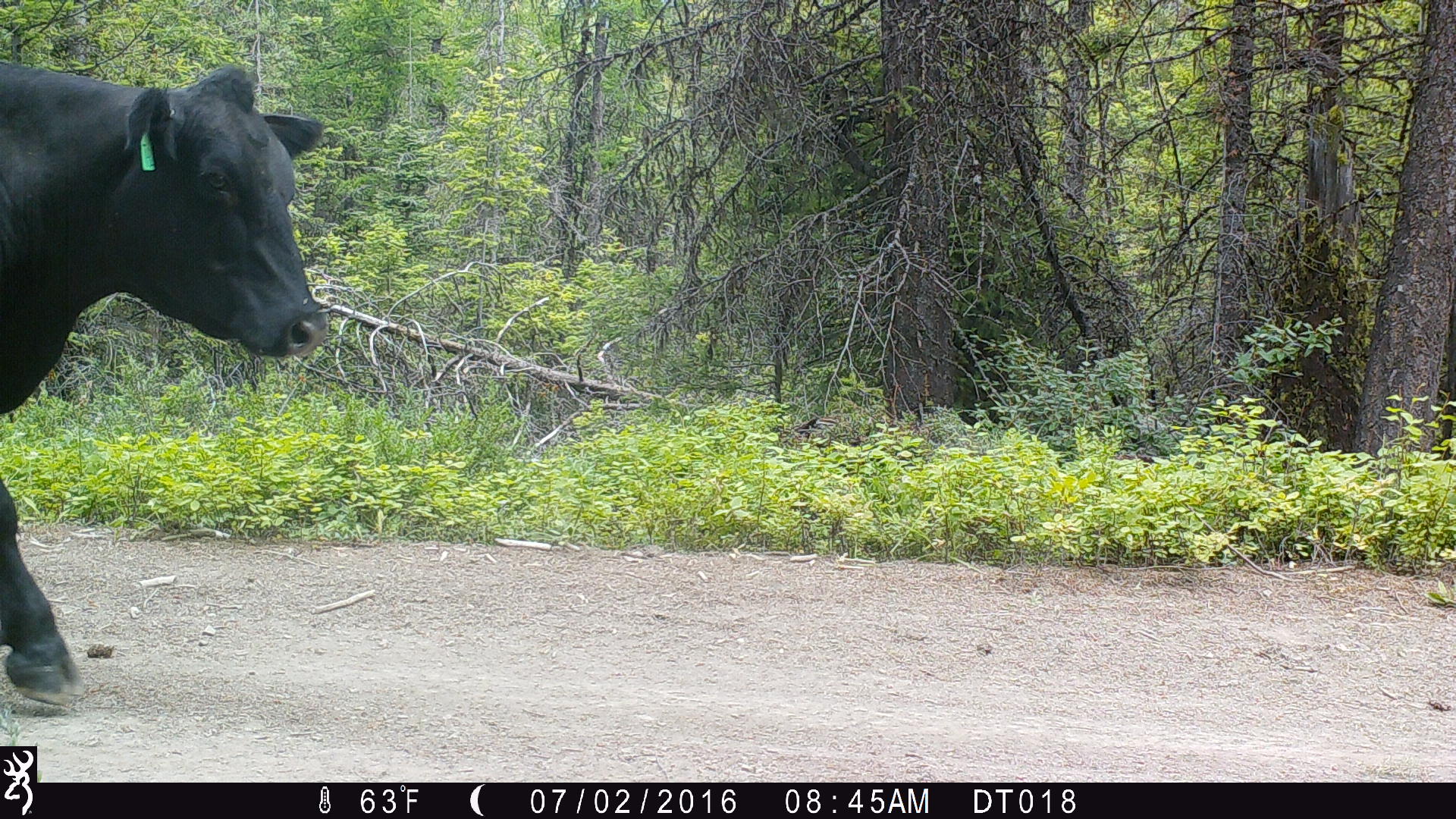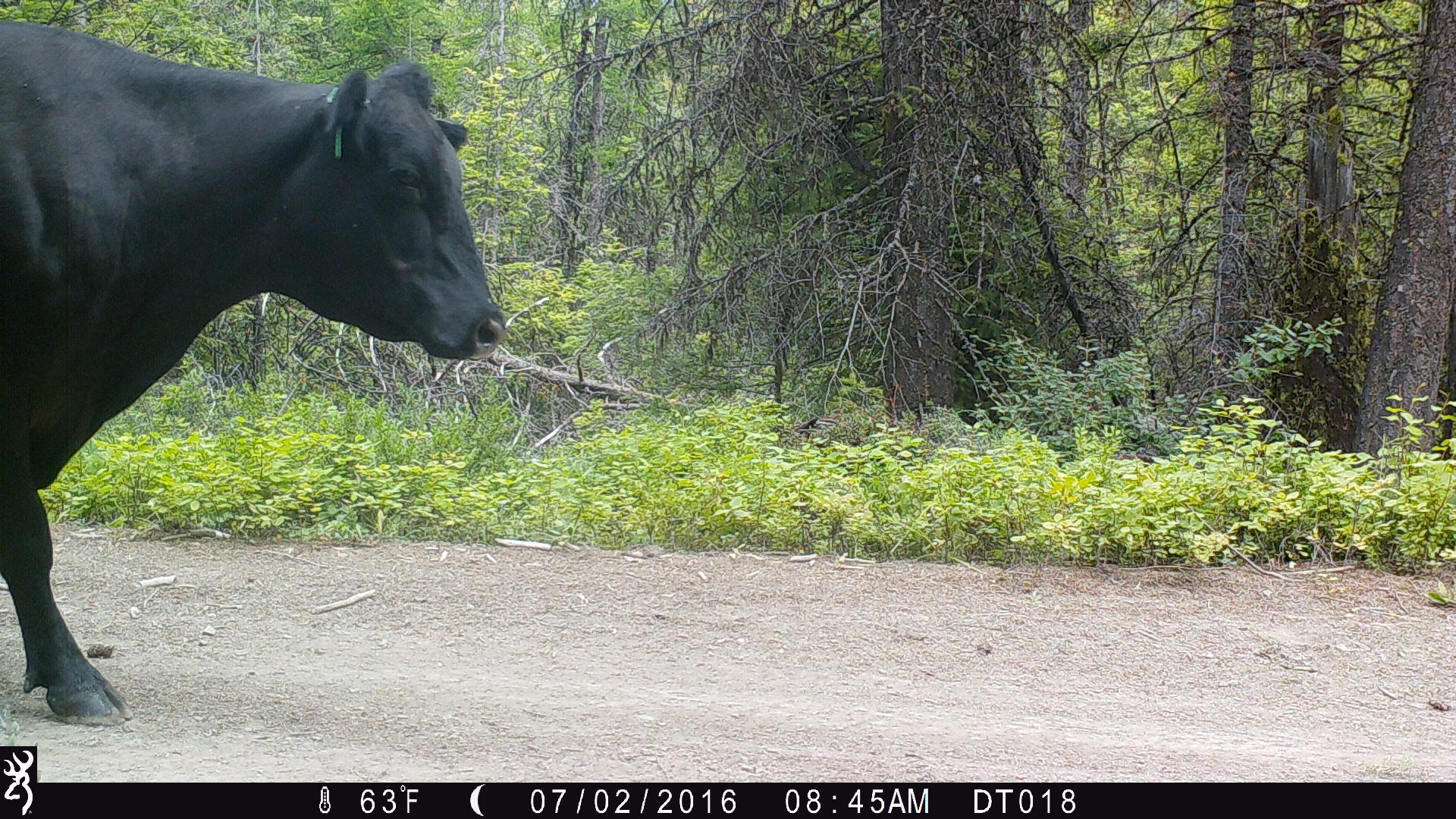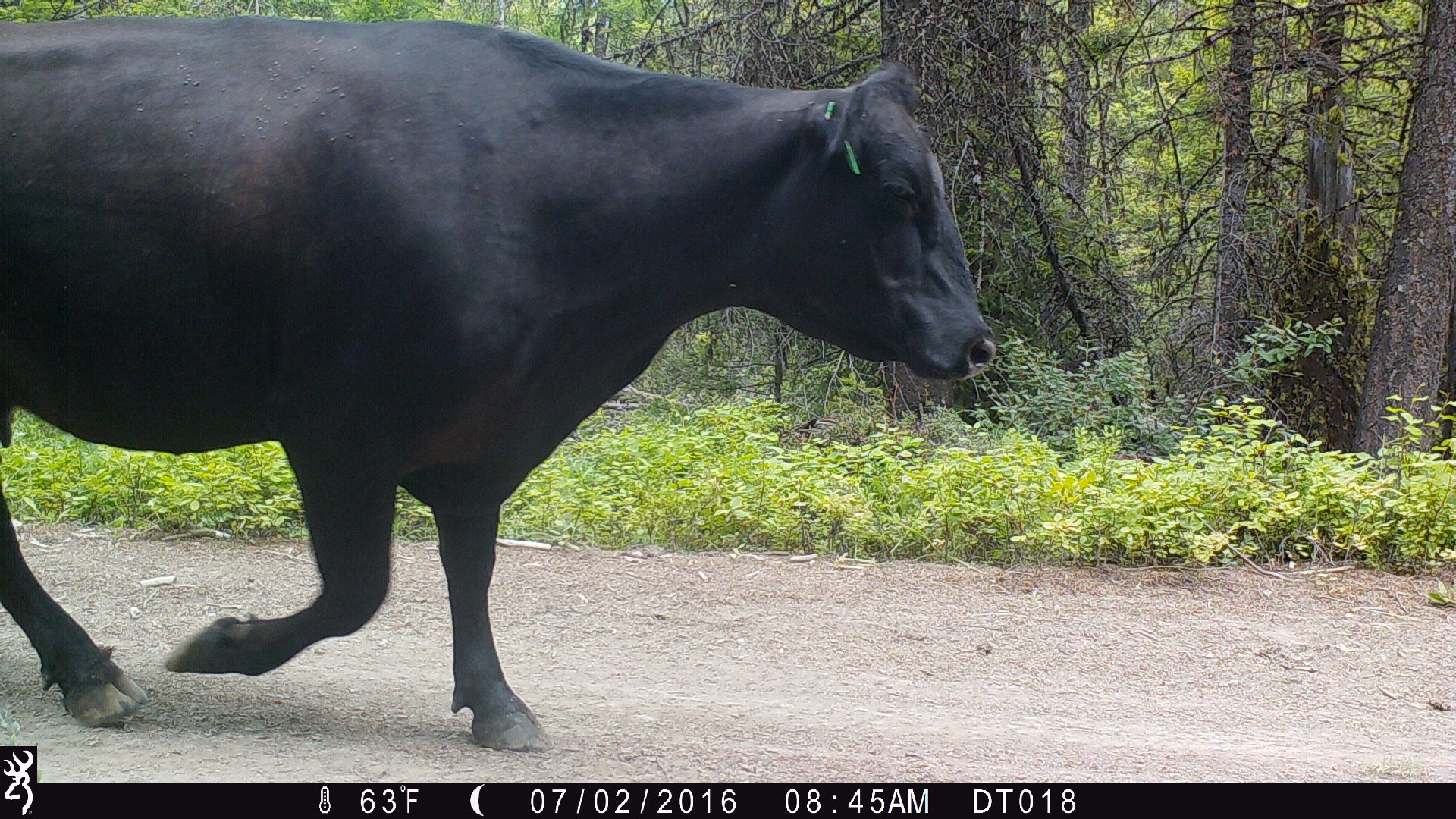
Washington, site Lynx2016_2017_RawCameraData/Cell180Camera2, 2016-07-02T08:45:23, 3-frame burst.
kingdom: Animalia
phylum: Chordata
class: Mammalia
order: Artiodactyla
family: Bovidae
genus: Bos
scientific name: Bos taurus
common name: domestic cattle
Domestic cattle (Bos taurus). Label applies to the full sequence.